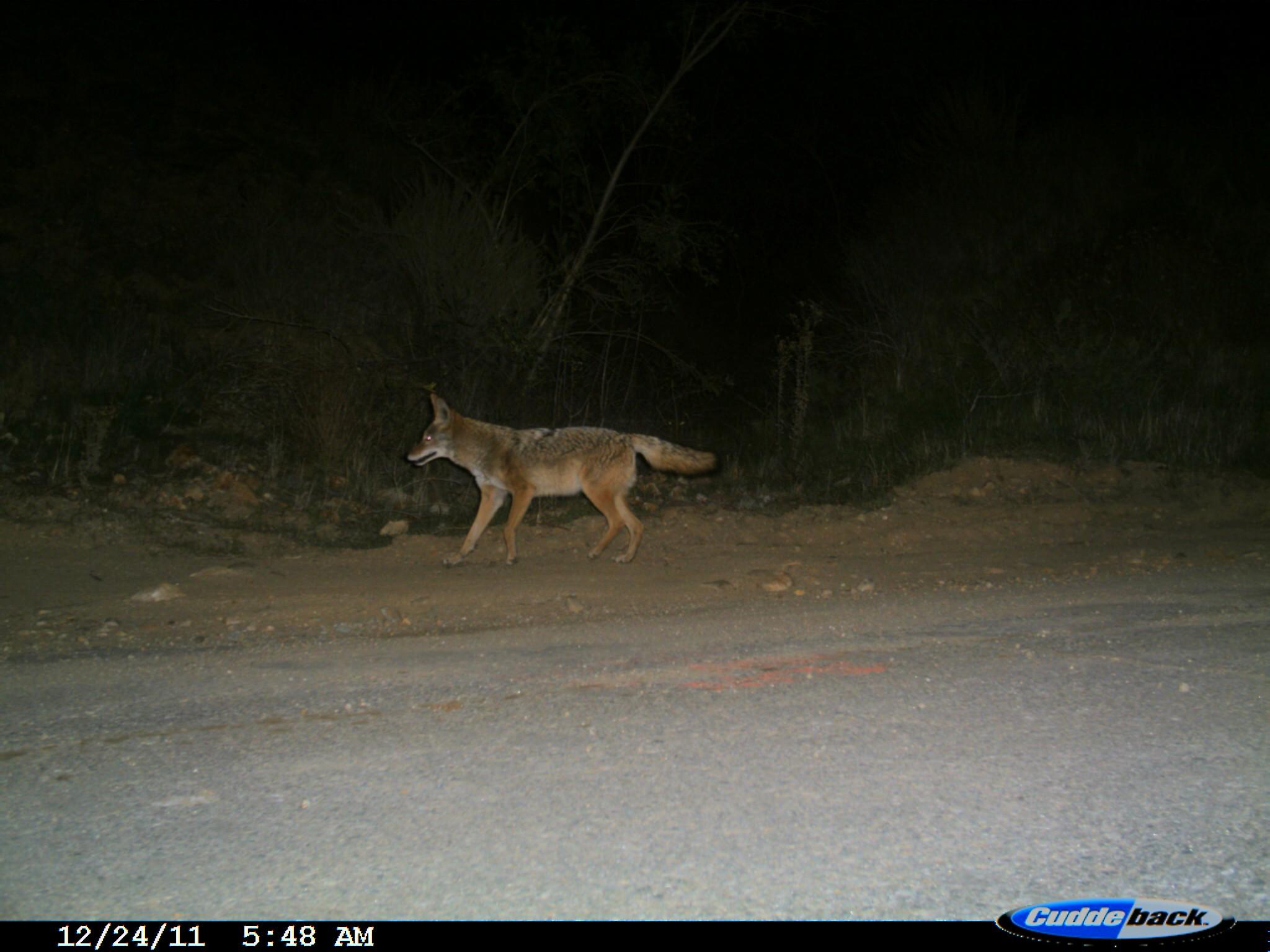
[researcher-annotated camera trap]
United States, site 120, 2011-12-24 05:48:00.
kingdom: Animalia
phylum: Chordata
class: Mammalia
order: Carnivora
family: Canidae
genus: Canis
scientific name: Canis latrans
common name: coyote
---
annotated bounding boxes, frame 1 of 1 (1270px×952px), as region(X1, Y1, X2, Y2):
coyote: region(392, 381, 729, 584)